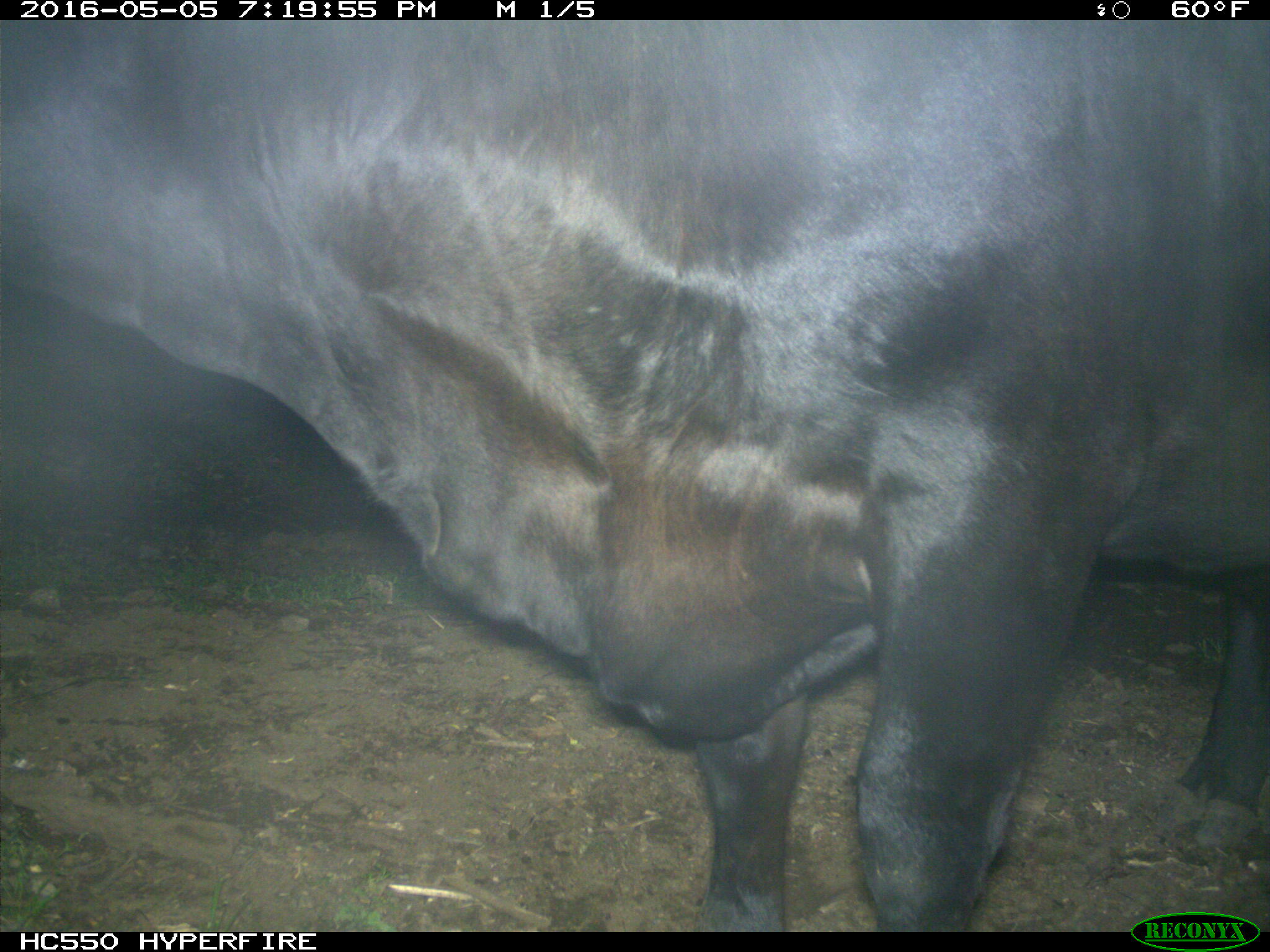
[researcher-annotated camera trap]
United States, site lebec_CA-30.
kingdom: Animalia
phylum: Chordata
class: Mammalia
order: Artiodactyla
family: Bovidae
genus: Bos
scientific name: Bos taurus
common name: domestic cow